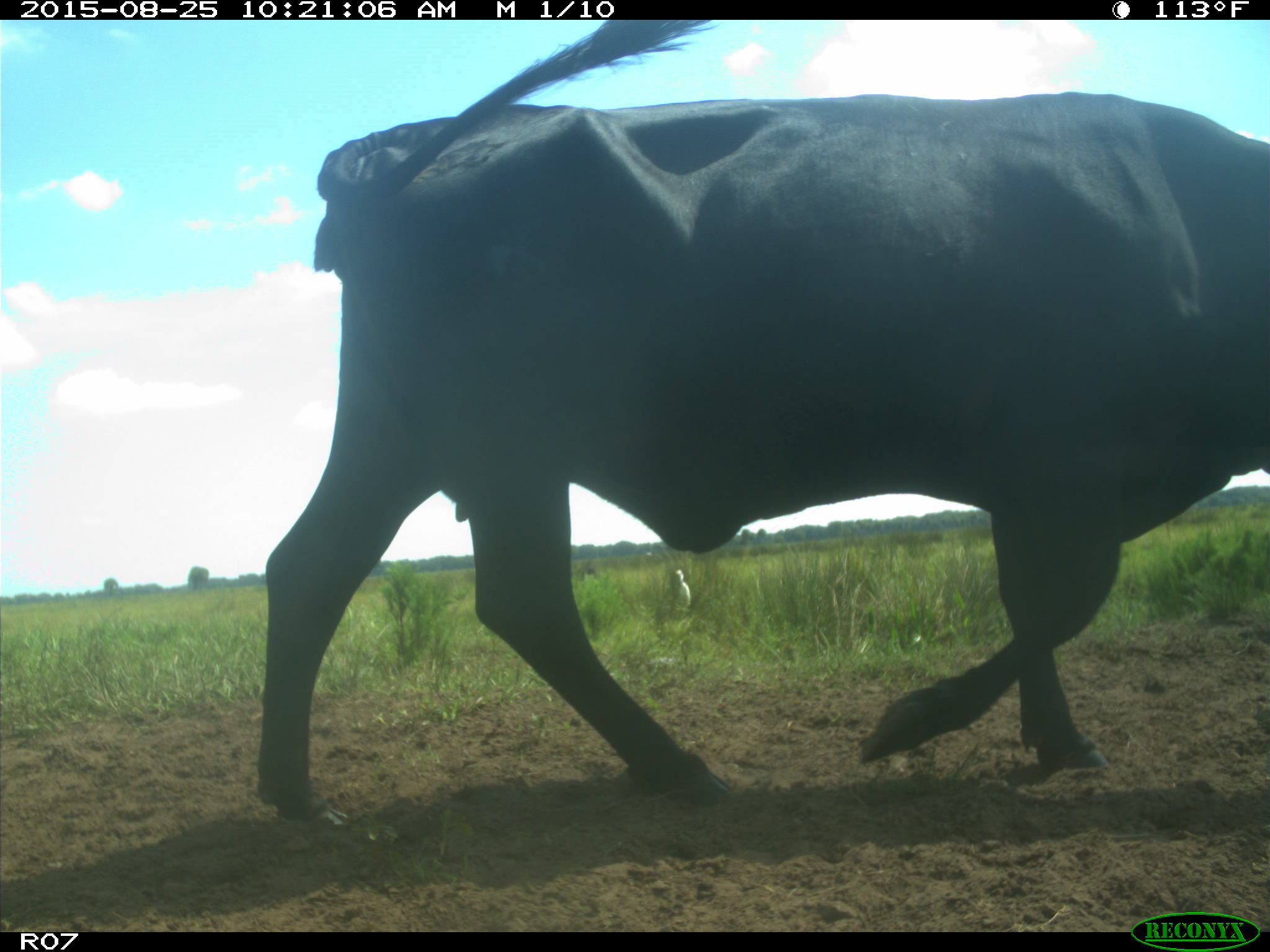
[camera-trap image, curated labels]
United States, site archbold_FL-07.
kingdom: Animalia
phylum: Chordata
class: Mammalia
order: Artiodactyla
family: Bovidae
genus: Bos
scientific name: Bos taurus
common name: domestic cow